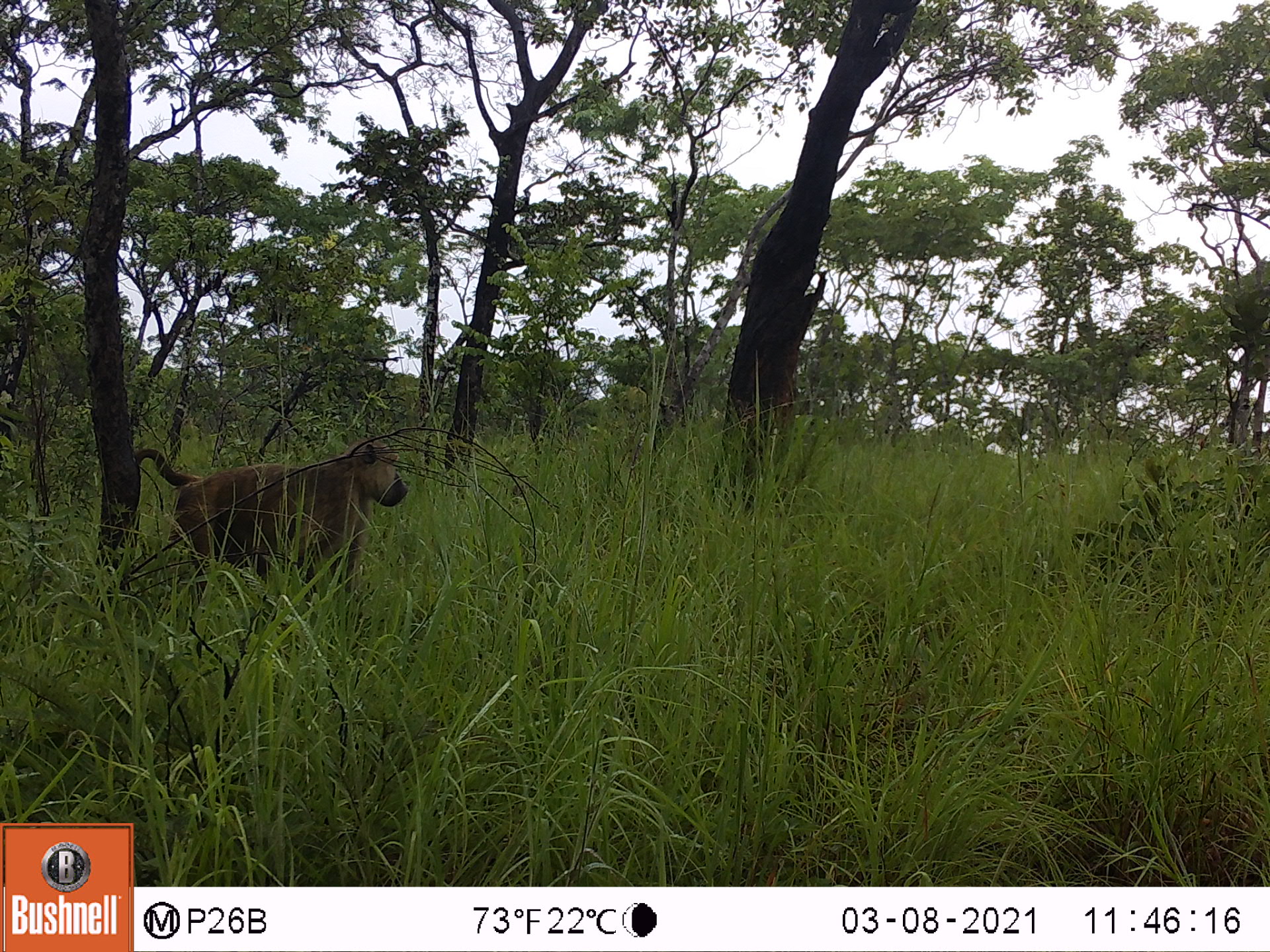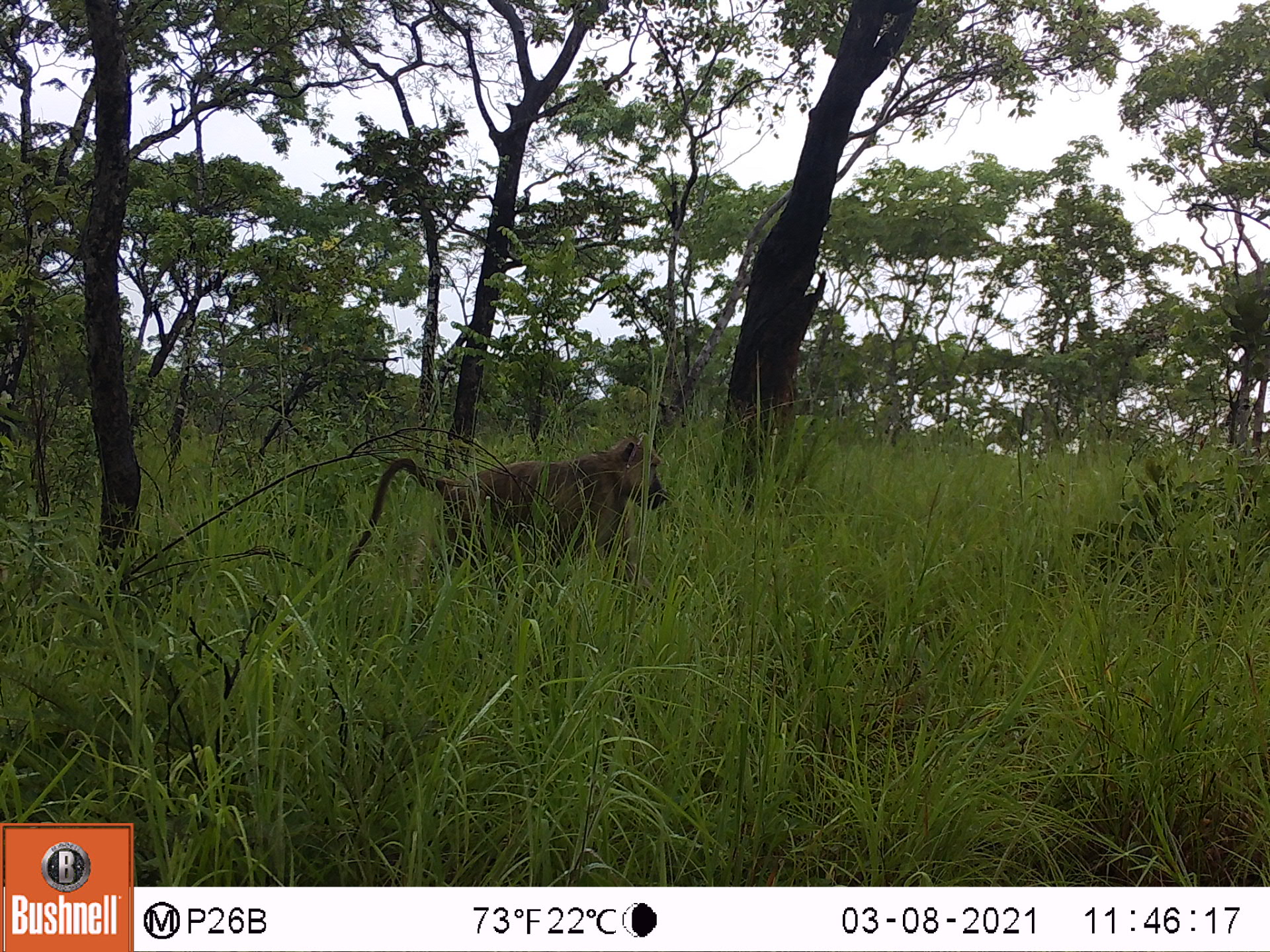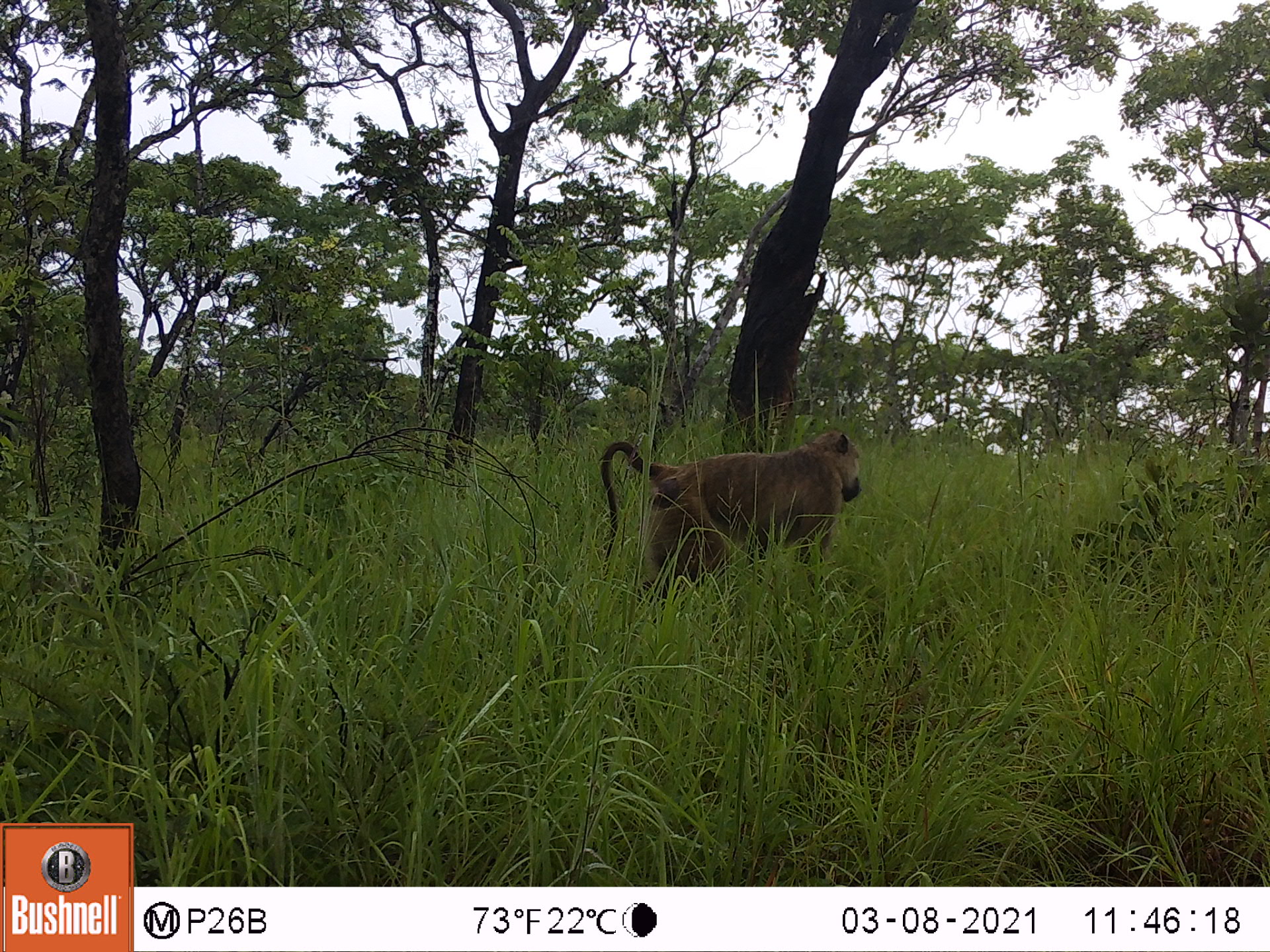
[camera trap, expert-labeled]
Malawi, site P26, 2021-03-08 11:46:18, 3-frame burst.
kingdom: Animalia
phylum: Chordata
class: Mammalia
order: Primates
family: Cercopithecidae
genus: Papio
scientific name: Papio cynocephalus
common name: yellow baboon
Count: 1.